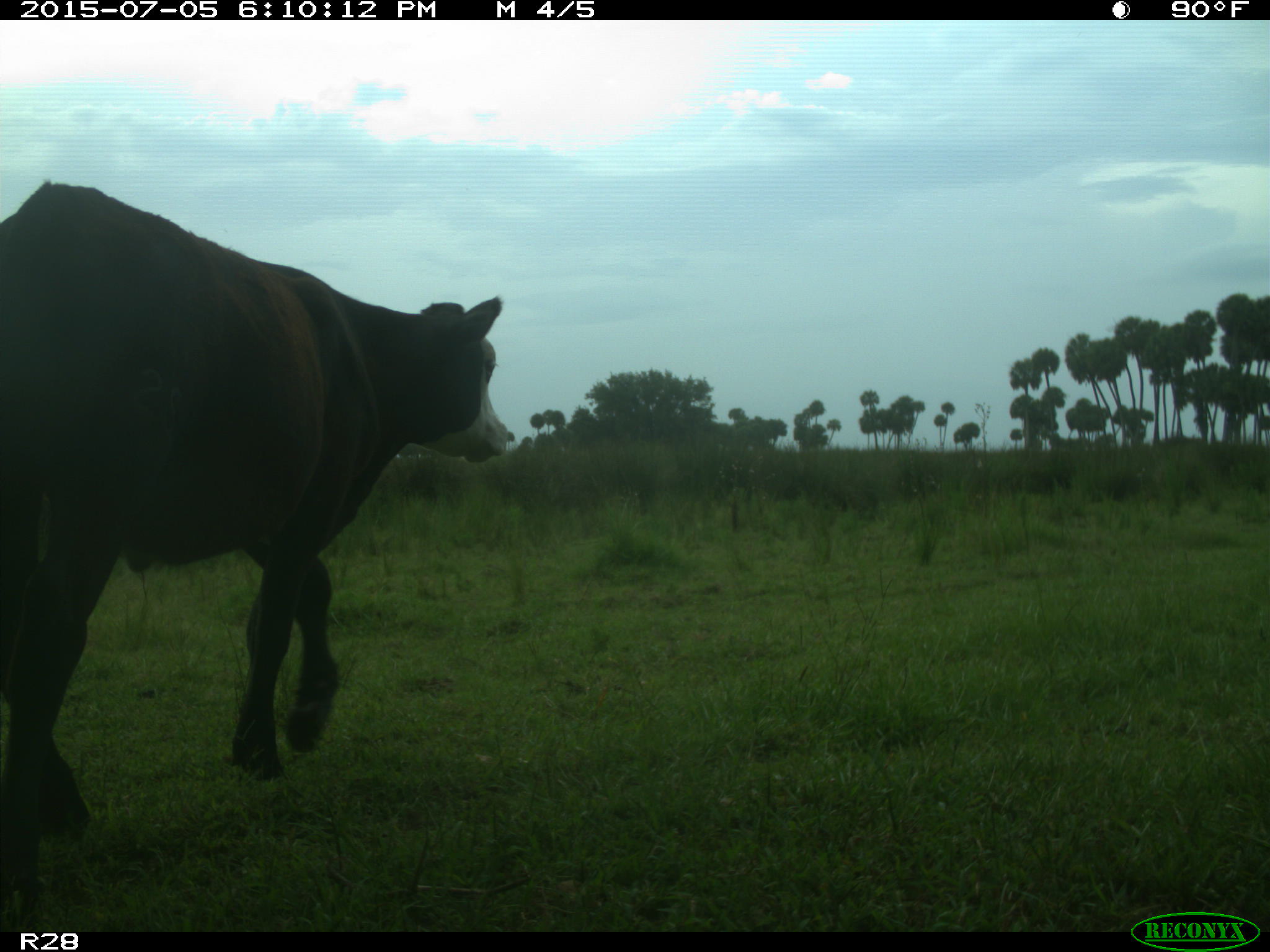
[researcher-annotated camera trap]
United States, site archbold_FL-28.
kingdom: Animalia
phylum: Chordata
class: Mammalia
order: Artiodactyla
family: Bovidae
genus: Bos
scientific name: Bos taurus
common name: domestic cow